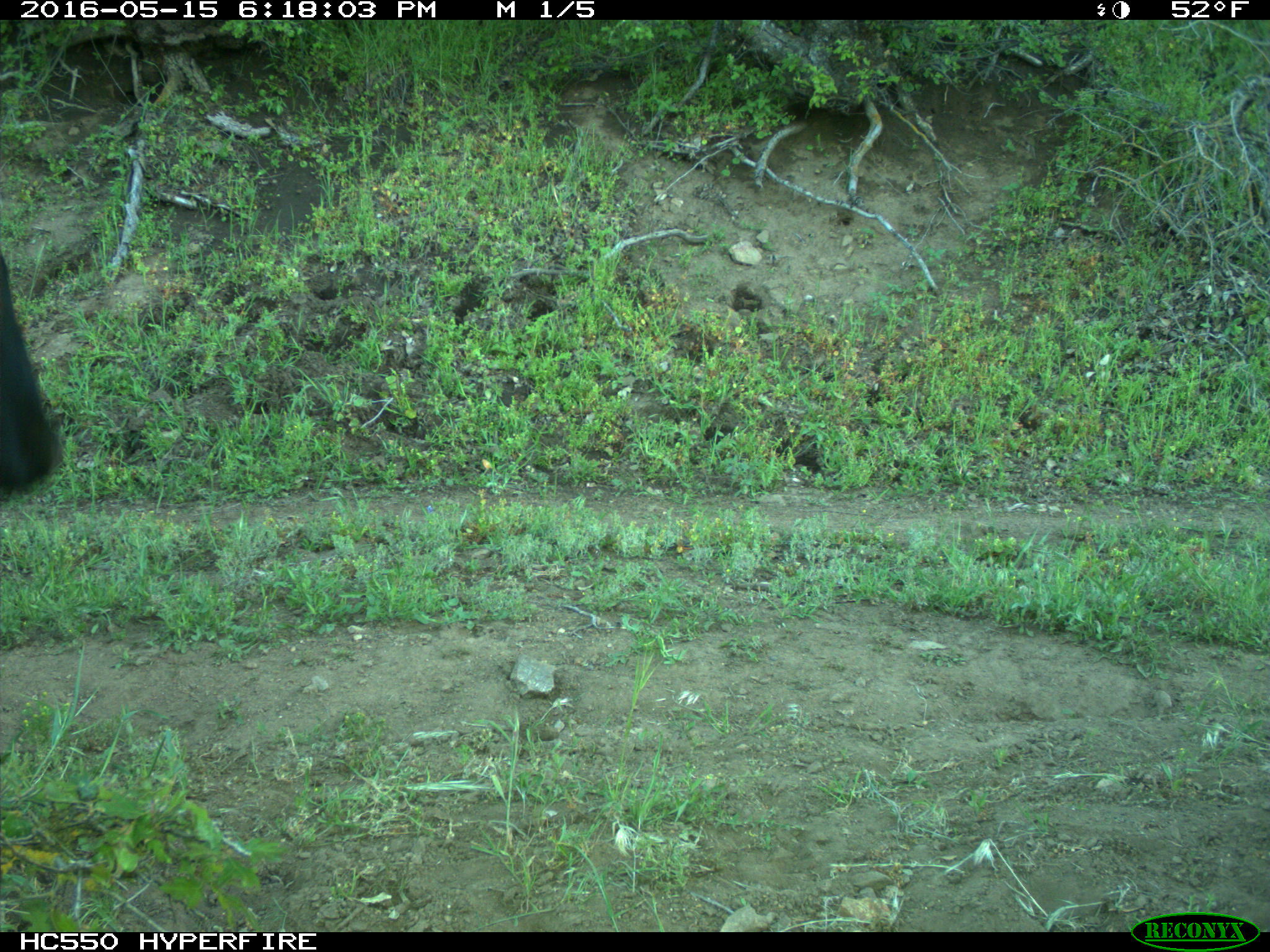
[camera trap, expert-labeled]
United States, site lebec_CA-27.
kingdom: Animalia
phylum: Chordata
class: Mammalia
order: Artiodactyla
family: Bovidae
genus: Bos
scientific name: Bos taurus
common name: domestic cow